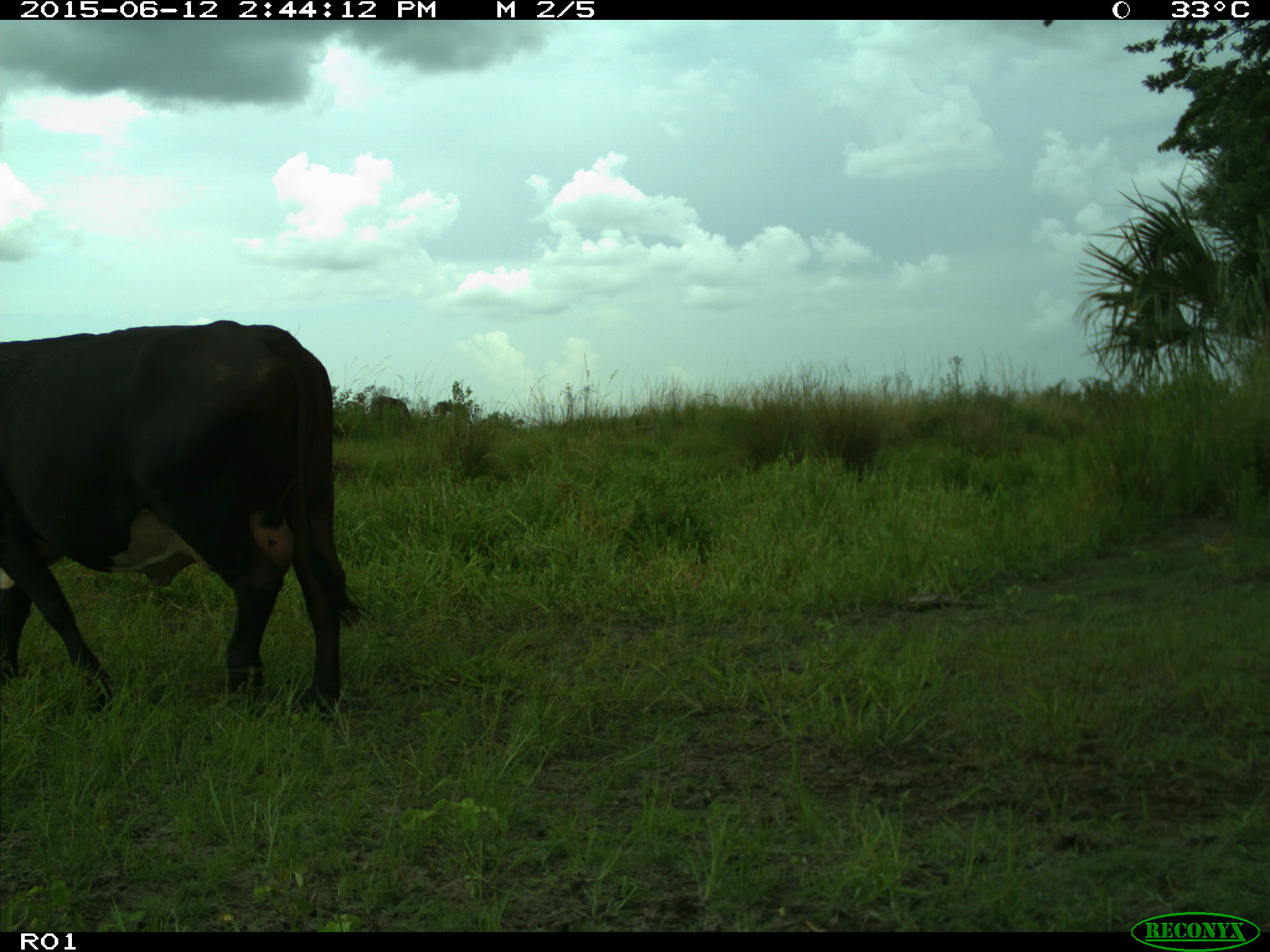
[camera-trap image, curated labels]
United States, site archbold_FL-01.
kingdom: Animalia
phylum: Chordata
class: Mammalia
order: Artiodactyla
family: Bovidae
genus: Bos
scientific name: Bos taurus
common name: domestic cow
Bos taurus (domestic cow).